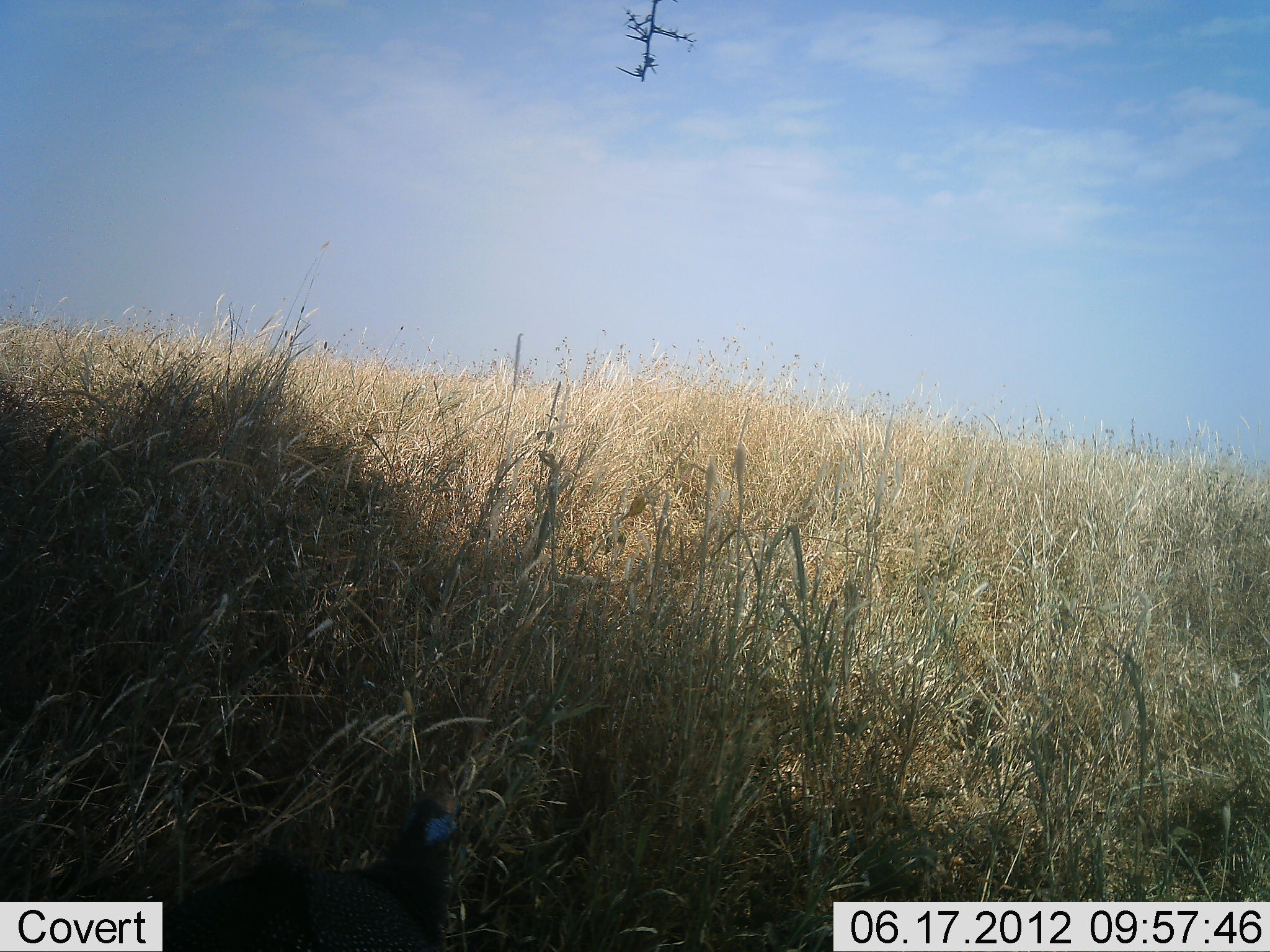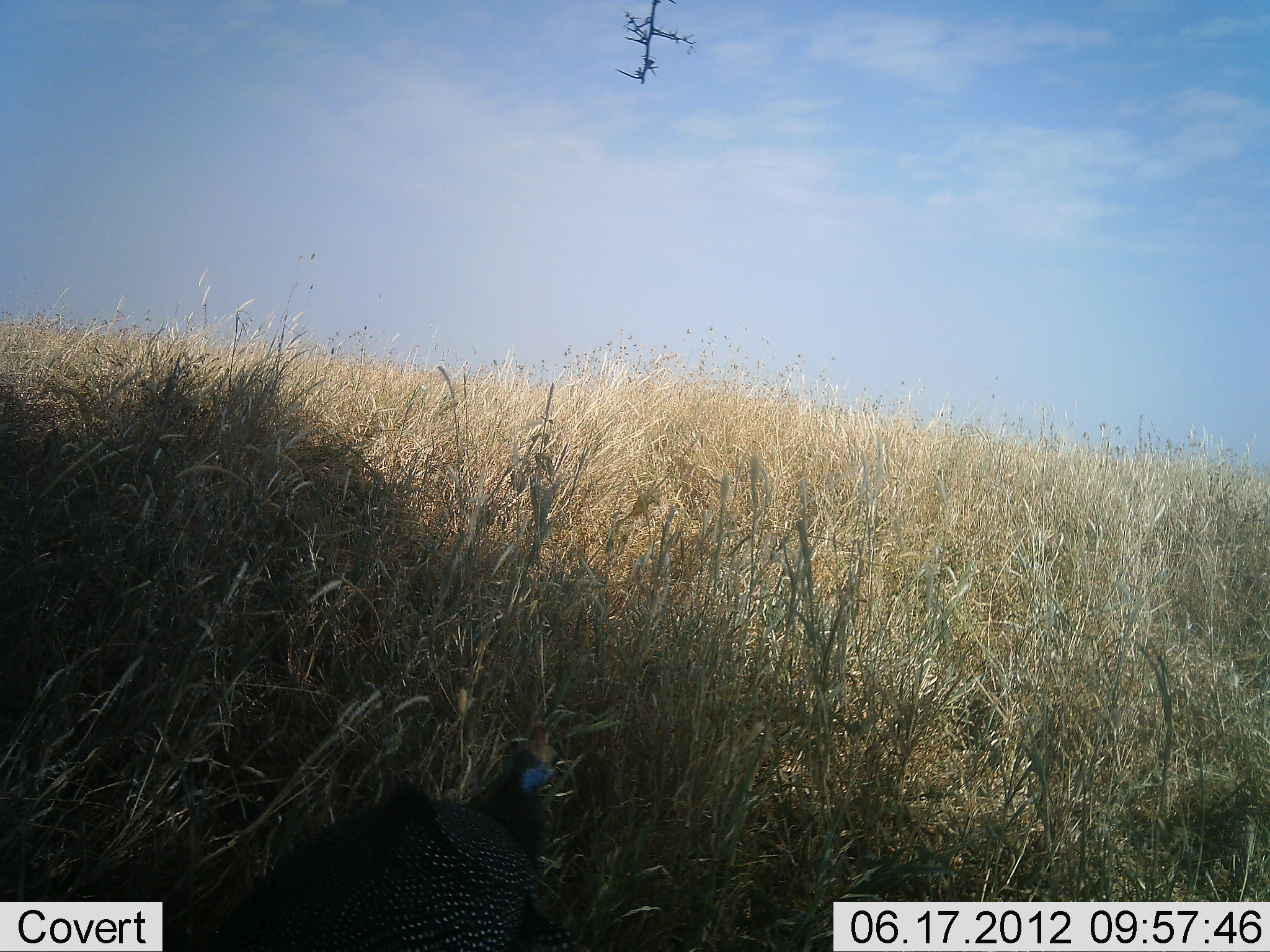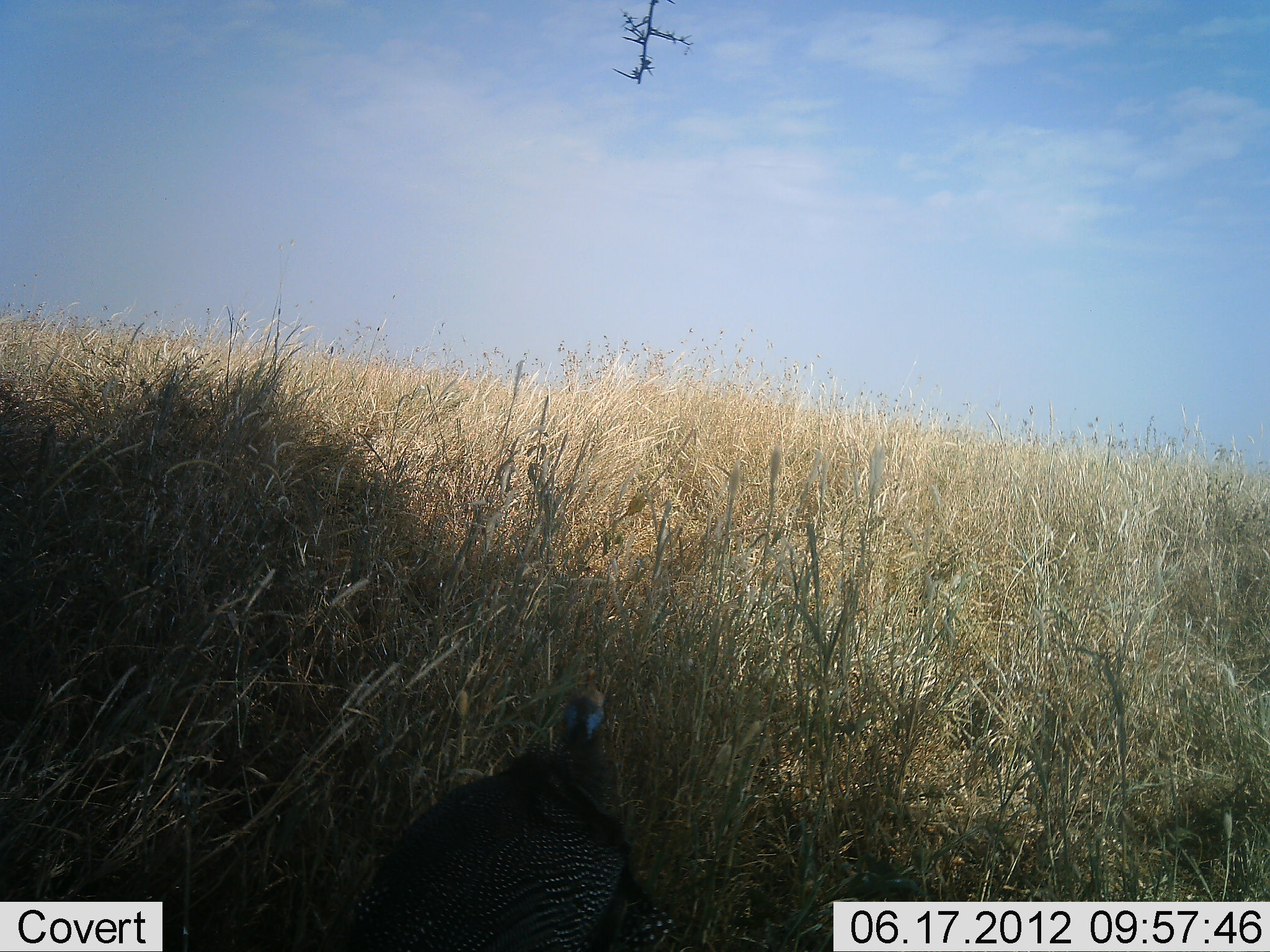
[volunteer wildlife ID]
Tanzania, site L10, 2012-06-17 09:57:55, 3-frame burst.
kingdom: Animalia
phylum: Chordata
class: Aves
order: Galliformes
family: Numididae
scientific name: Numididae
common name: guinea fowl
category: guineafowl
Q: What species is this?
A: Guineafowl (guinea fowl) (Numididae).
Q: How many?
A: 1.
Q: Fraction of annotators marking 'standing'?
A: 0%.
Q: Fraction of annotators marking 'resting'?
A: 0%.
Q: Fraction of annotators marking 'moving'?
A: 100%.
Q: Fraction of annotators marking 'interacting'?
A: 0%.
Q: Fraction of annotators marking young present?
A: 0%.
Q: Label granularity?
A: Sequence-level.